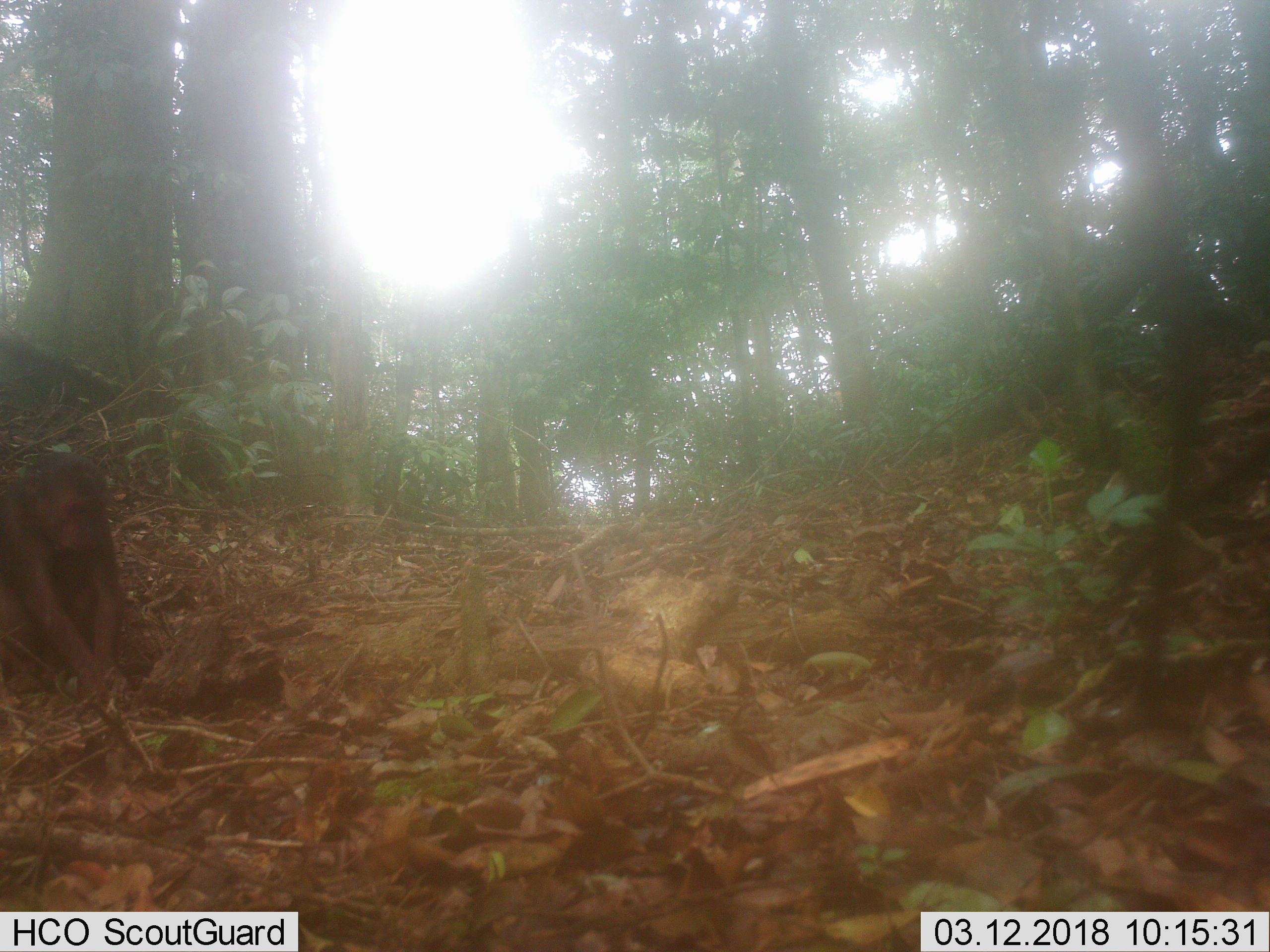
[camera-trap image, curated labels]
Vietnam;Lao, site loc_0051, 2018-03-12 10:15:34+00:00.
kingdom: Animalia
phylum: Chordata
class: Mammalia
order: Primates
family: Cercopithecidae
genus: Macaca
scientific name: Macaca arctoides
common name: stump-tailed macaque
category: stump tailed macaque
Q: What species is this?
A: Stump tailed macaque (stump-tailed macaque) (Macaca arctoides).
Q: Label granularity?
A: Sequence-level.